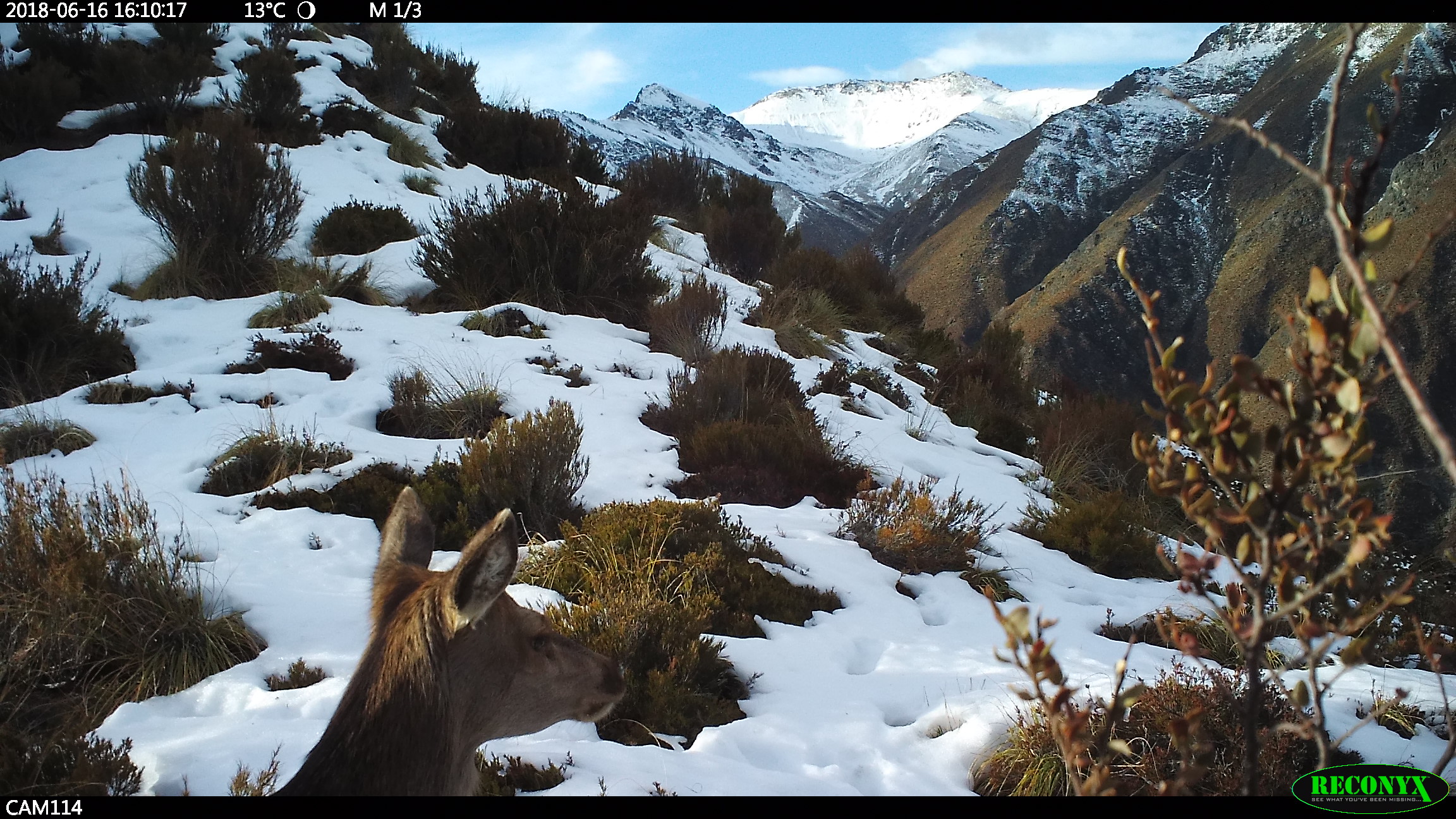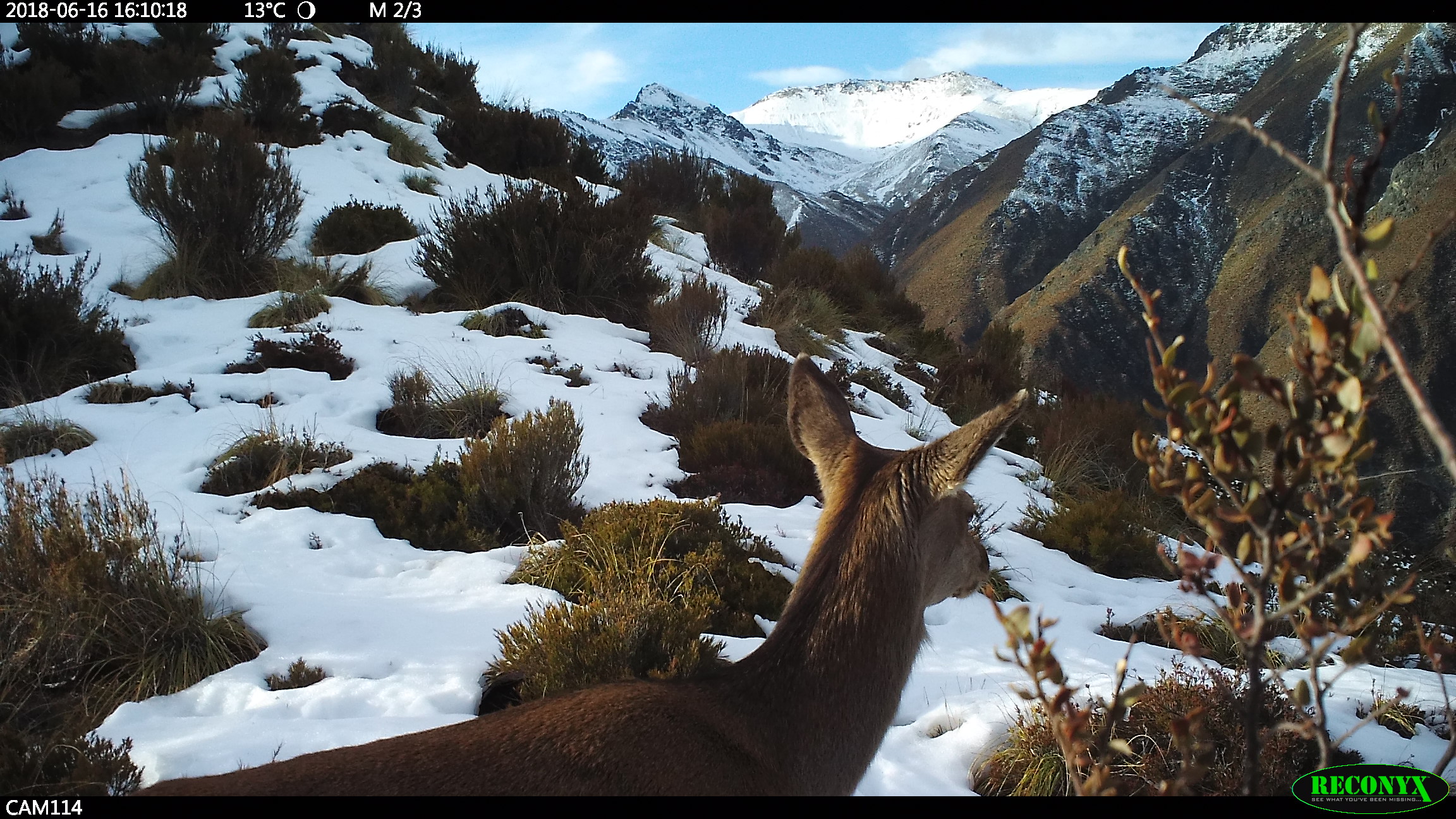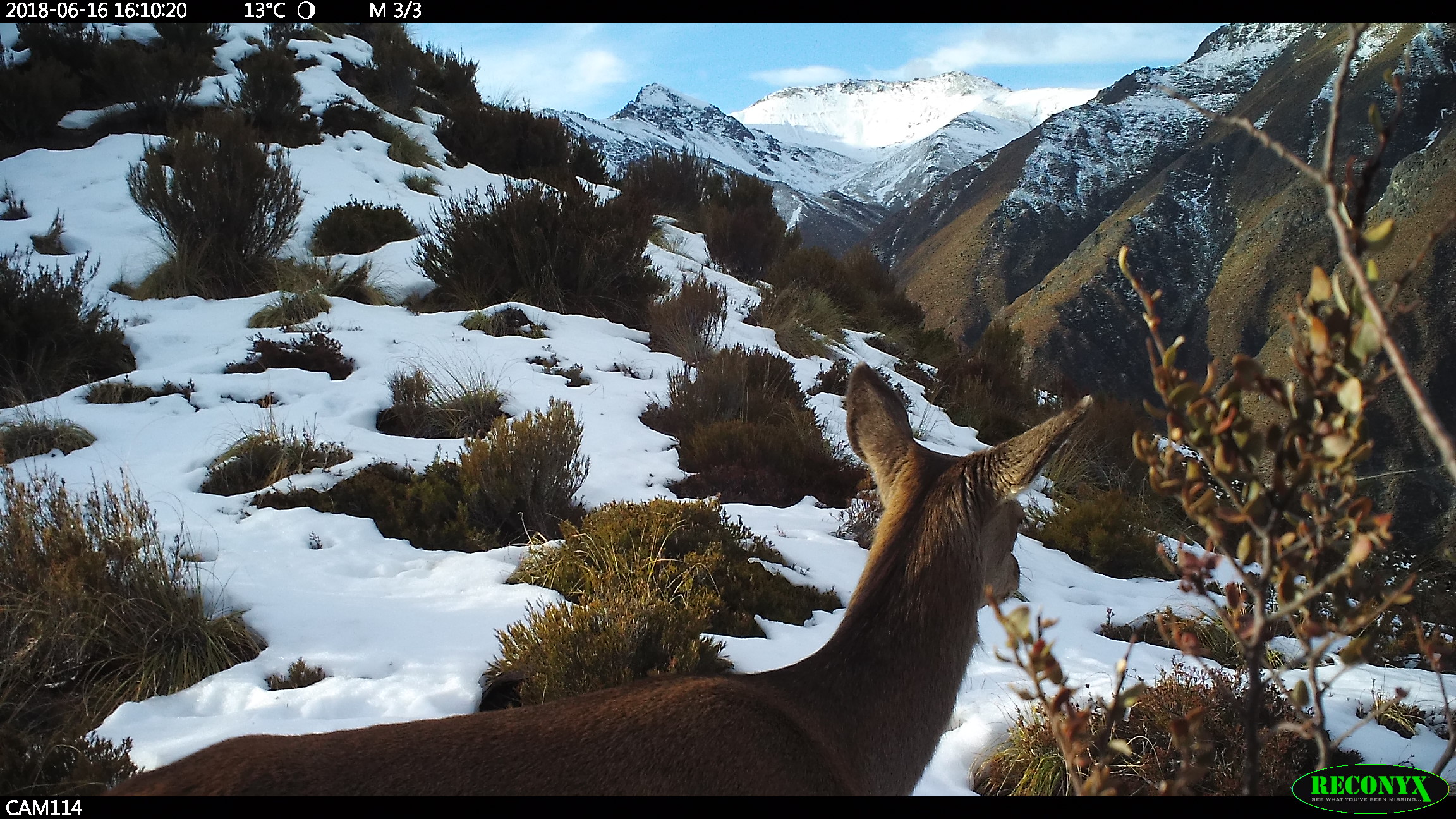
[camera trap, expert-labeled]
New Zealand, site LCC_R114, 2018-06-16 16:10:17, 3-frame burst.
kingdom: Animalia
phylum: Chordata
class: Mammalia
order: Artiodactyla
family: Cervidae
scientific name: Cervidae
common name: deer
Deer (Cervidae).